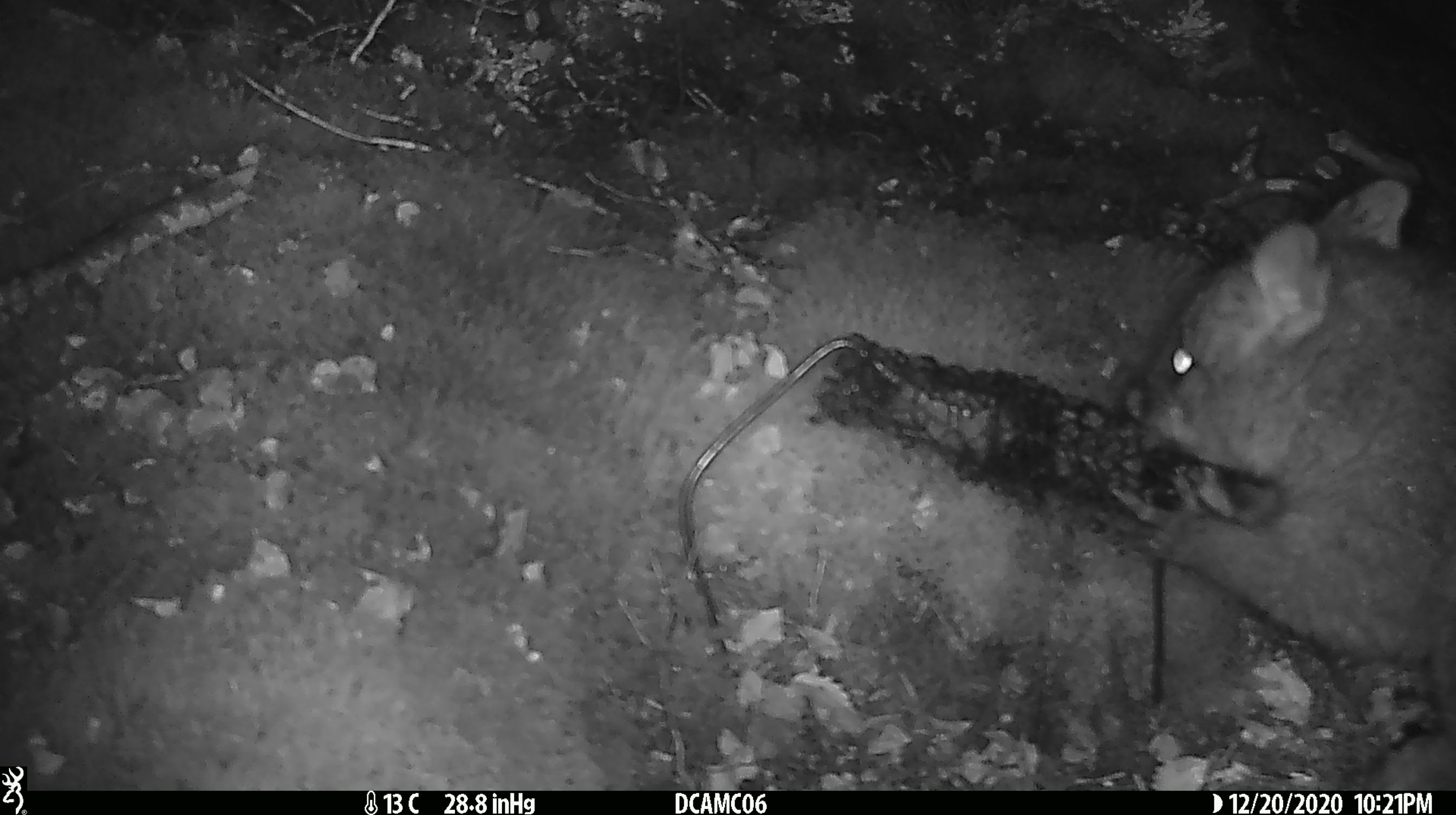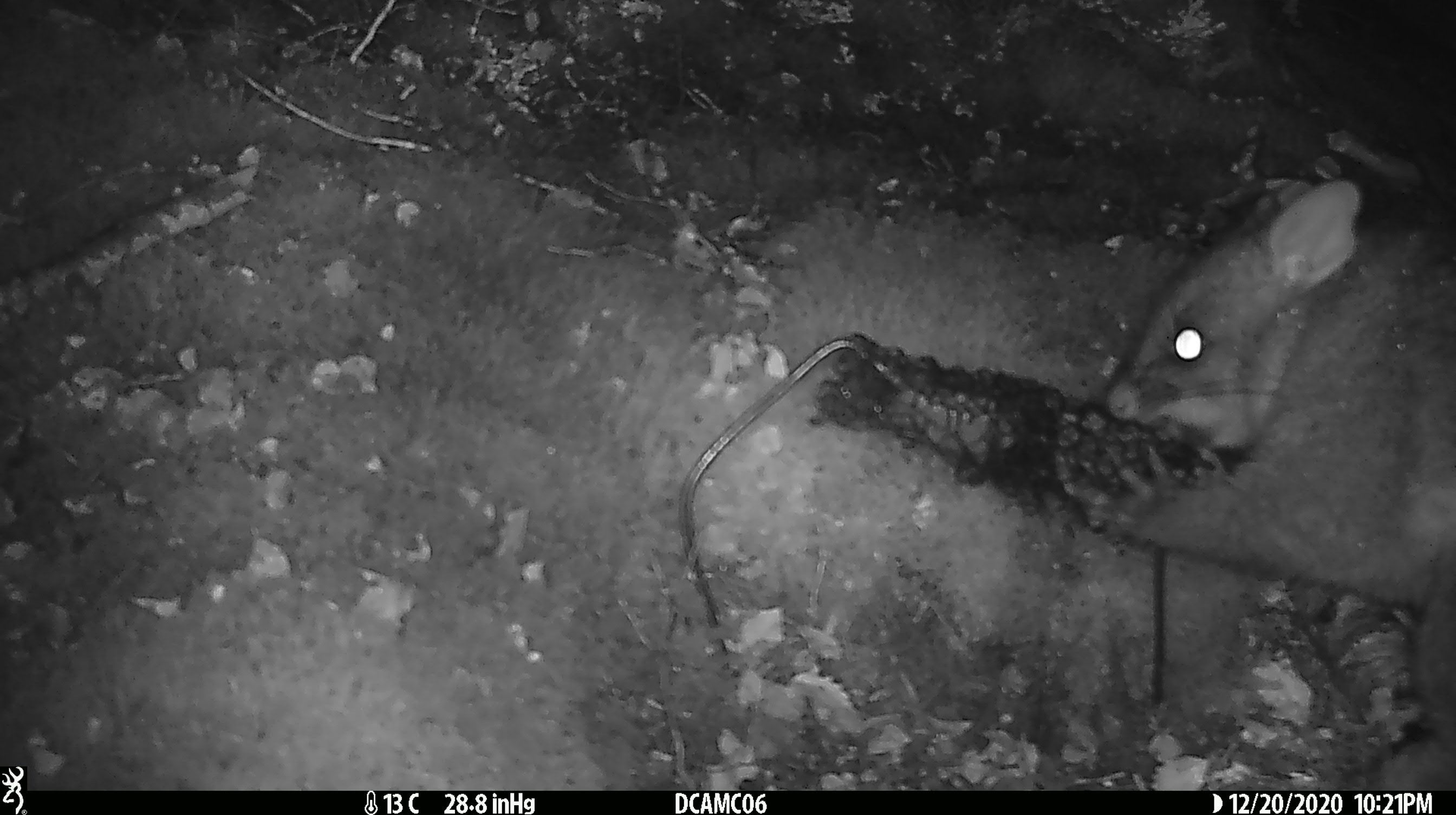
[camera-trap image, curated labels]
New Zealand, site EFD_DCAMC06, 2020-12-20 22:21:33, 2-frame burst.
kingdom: Animalia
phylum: Chordata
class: Mammalia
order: Diprotodontia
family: Phalangeridae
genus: Trichosurus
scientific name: Trichosurus vulpecula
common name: common brushtail possum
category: possum